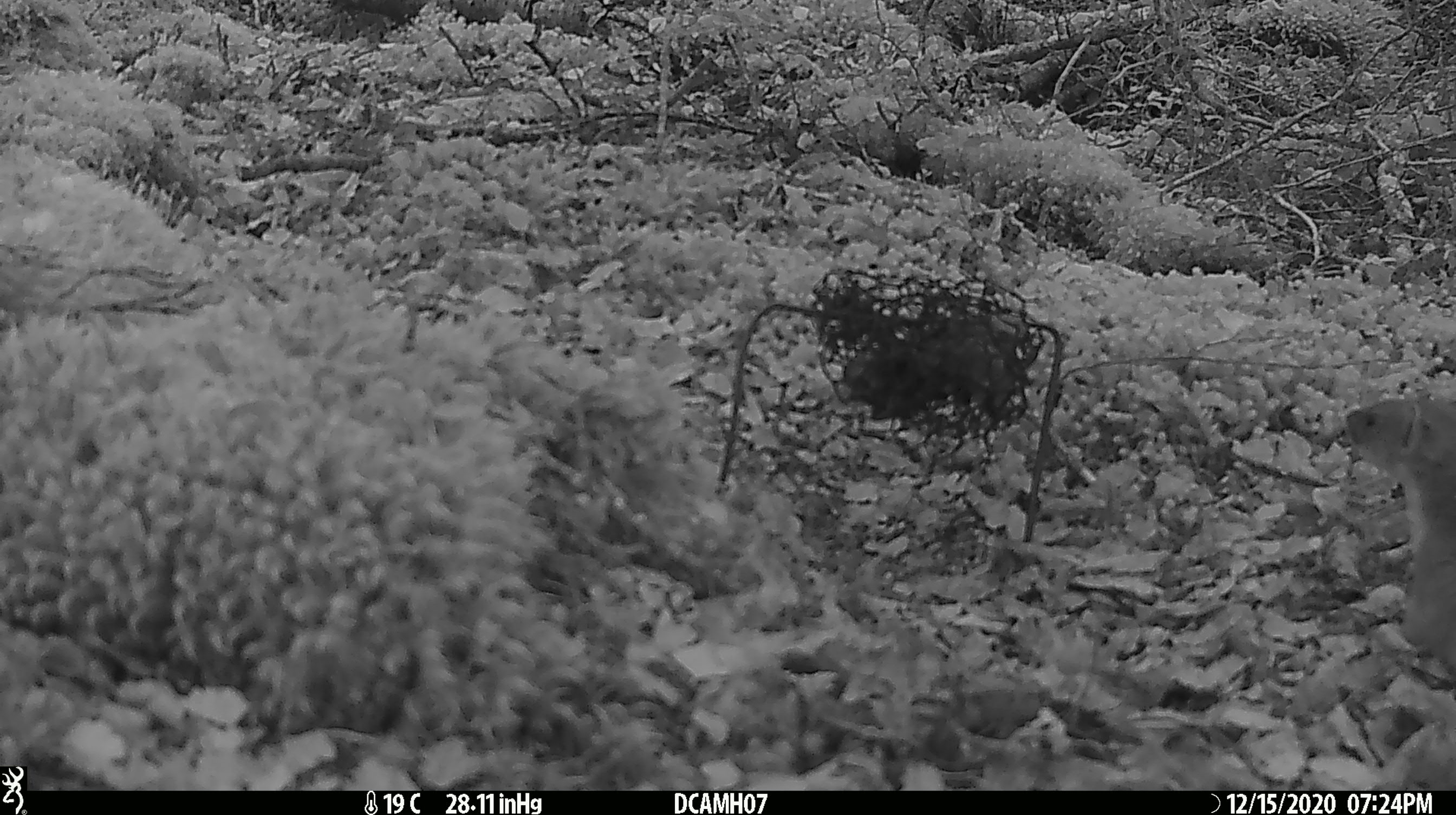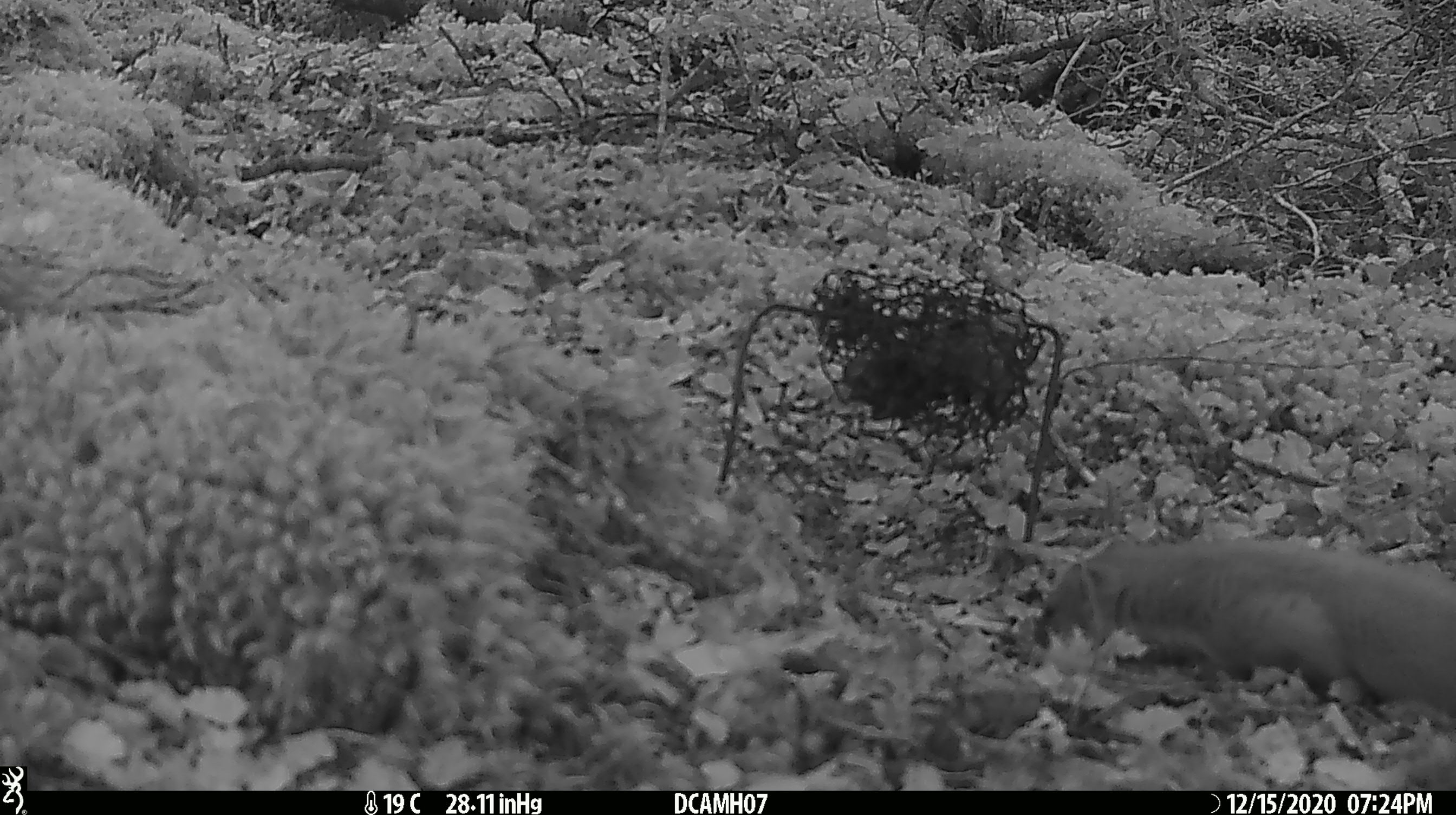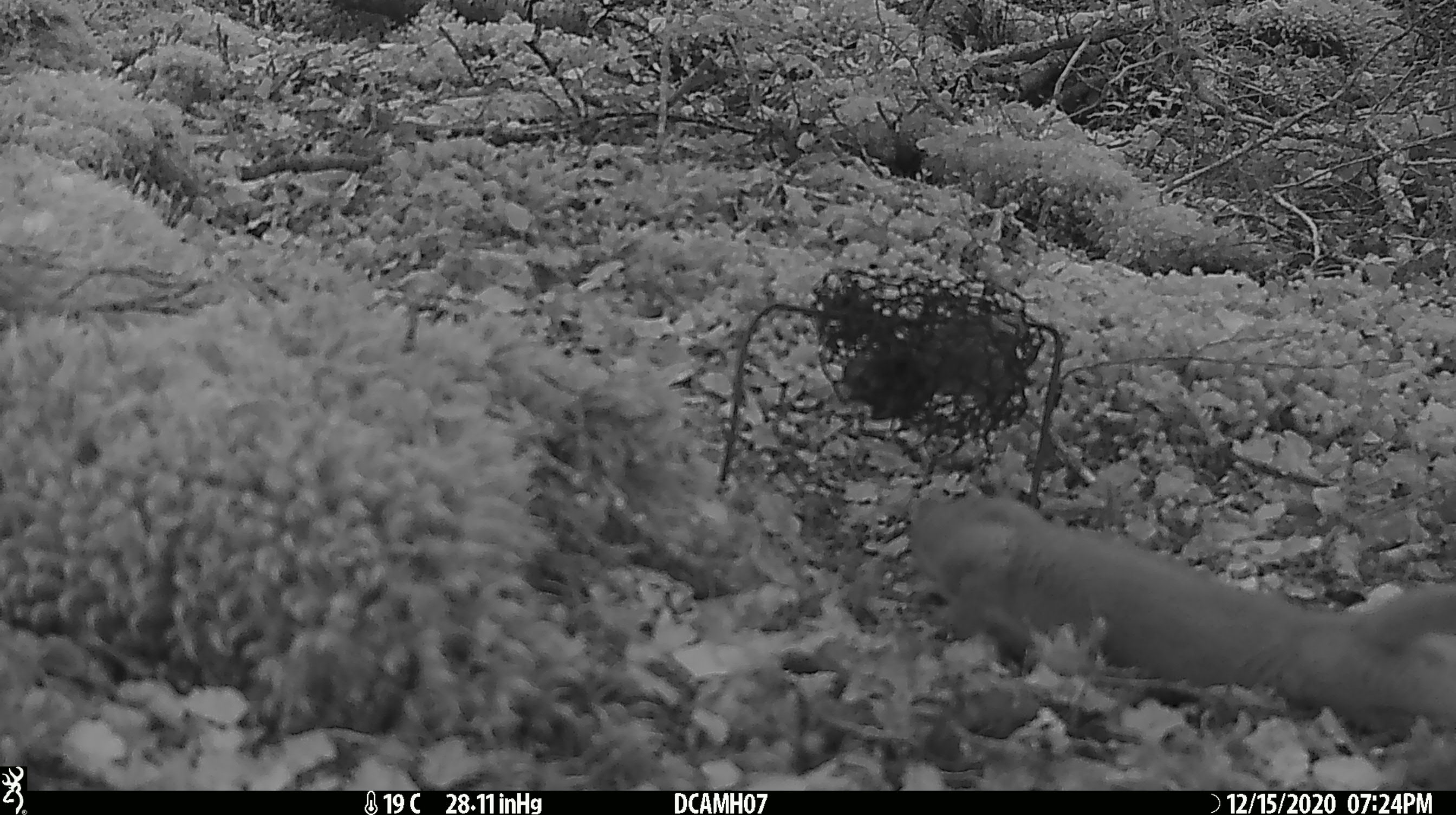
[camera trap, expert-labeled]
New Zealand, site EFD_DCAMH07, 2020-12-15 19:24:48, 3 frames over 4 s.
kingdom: Animalia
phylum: Chordata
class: Mammalia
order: Carnivora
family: Mustelidae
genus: Mustela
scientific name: Mustela erminea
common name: stoat